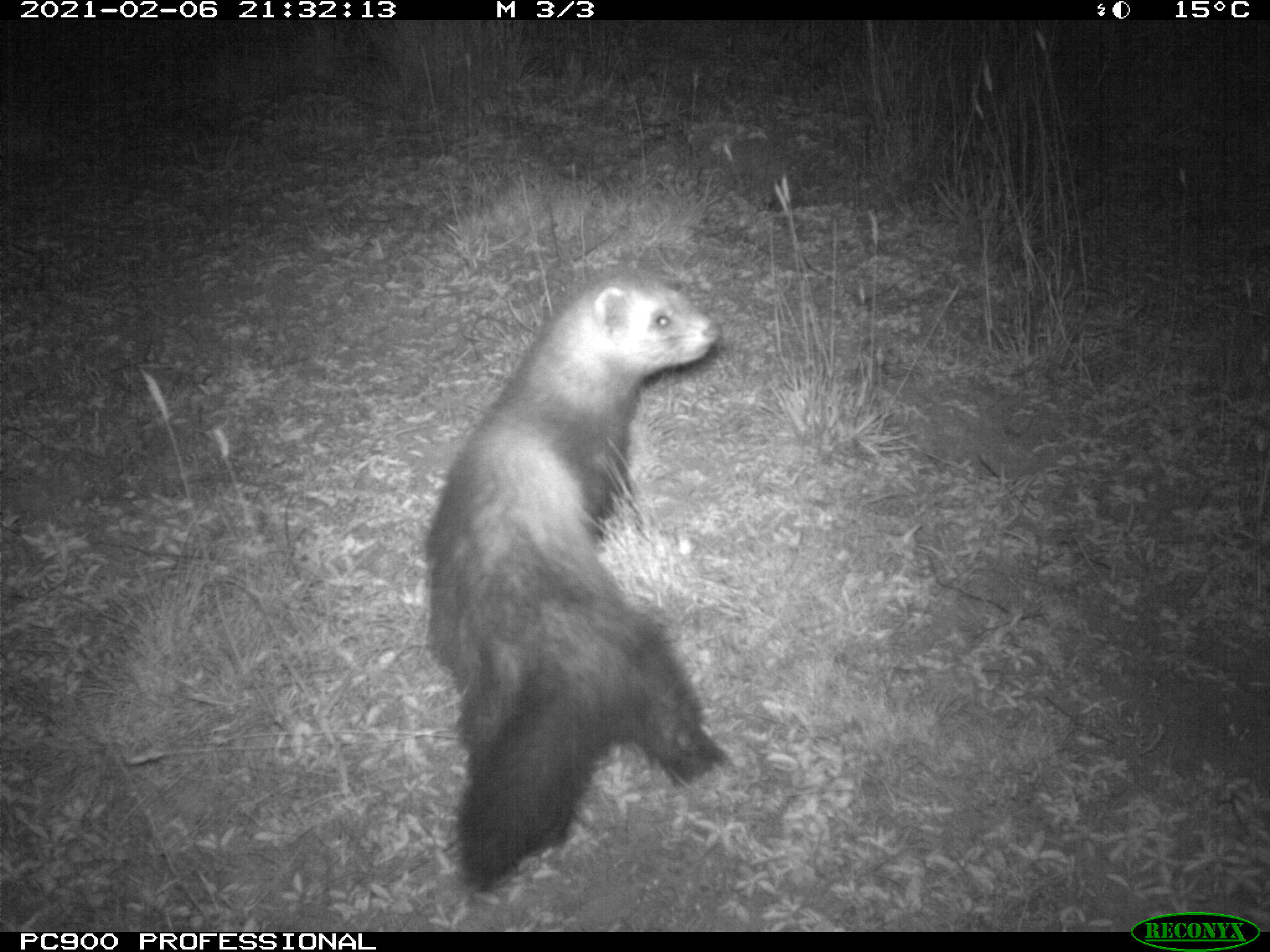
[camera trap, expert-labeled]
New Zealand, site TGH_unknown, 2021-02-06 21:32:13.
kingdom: Animalia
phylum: Chordata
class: Mammalia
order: Carnivora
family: Mustelidae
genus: Mustela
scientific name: Mustela furo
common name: ferret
Ferret (Mustela furo).